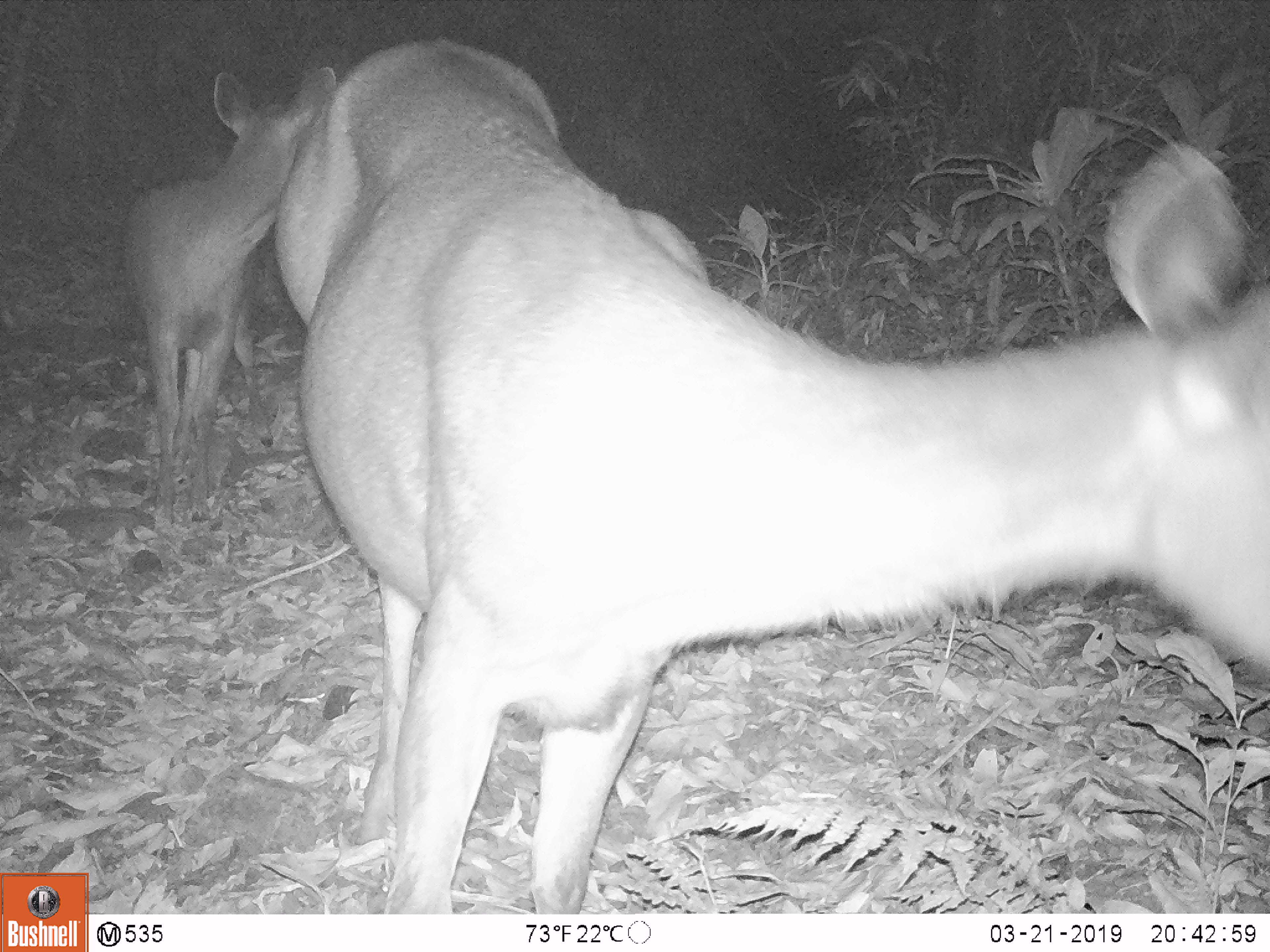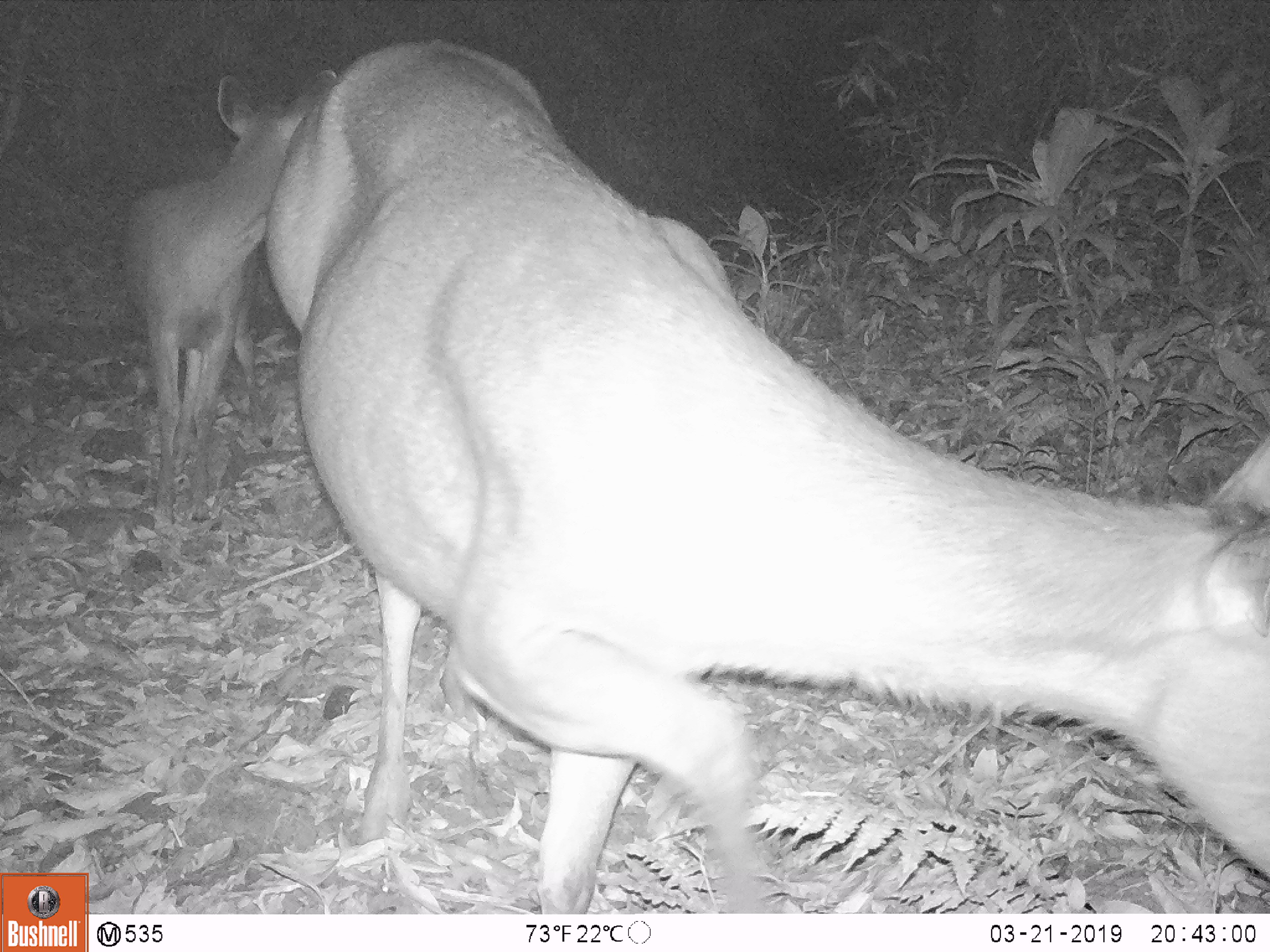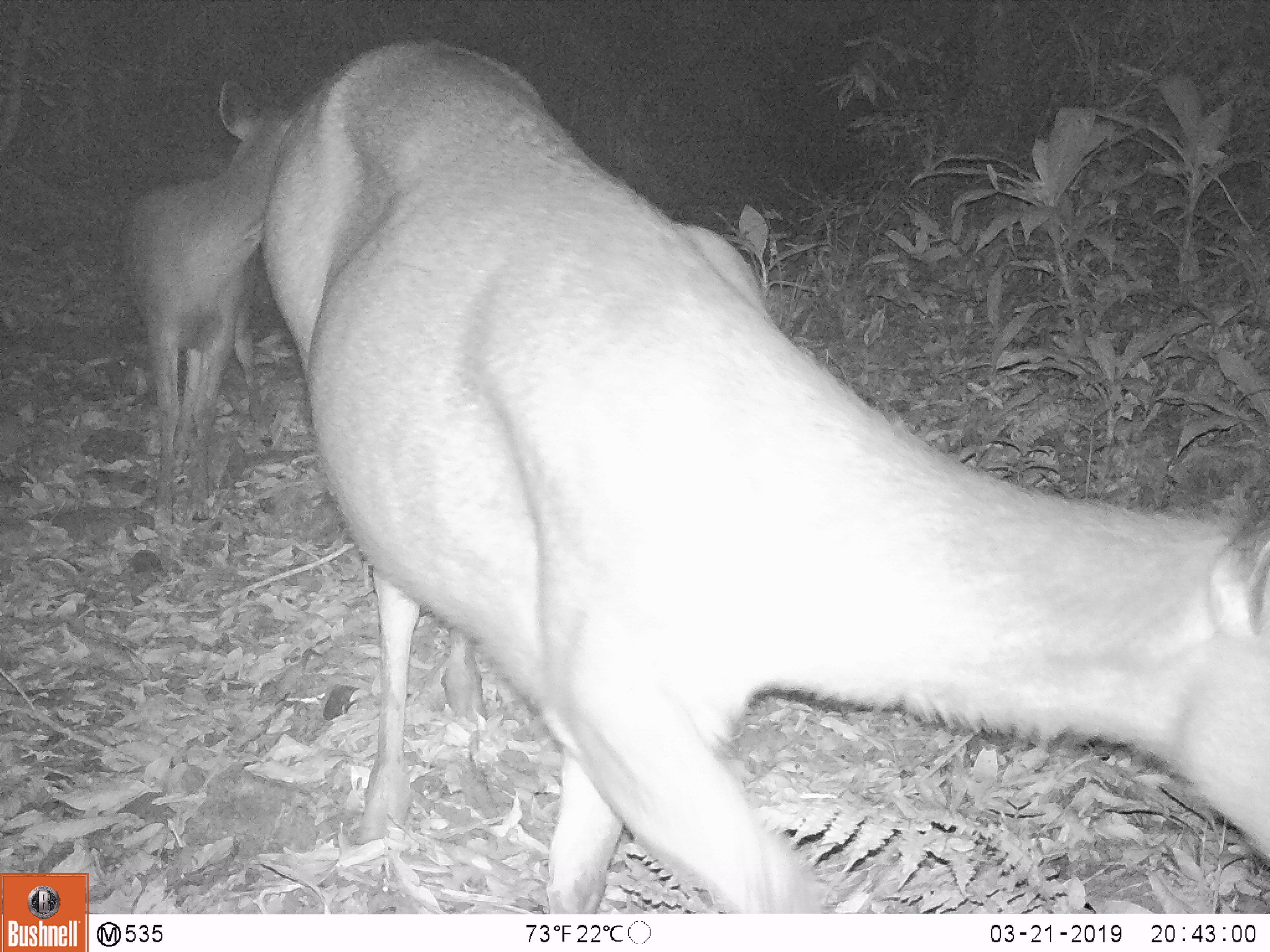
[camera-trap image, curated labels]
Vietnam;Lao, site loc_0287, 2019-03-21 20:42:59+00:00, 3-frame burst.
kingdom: Animalia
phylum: Chordata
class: Mammalia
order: Artiodactyla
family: Cervidae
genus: Rusa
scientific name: Rusa unicolor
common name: sambar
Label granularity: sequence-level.